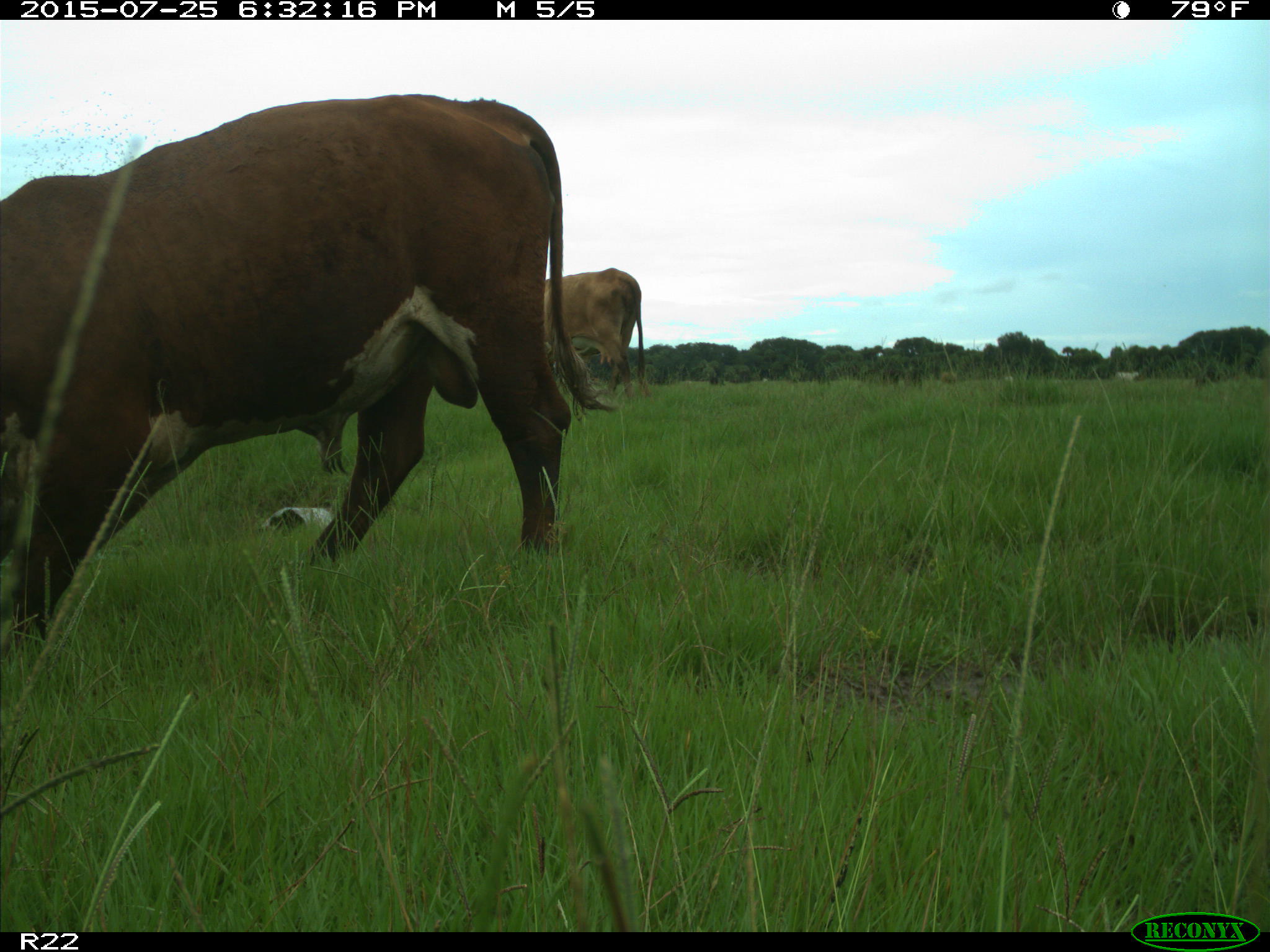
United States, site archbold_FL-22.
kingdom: Animalia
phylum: Chordata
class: Mammalia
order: Artiodactyla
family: Bovidae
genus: Bos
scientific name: Bos taurus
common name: domestic cow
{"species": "Bos taurus (domestic cow)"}